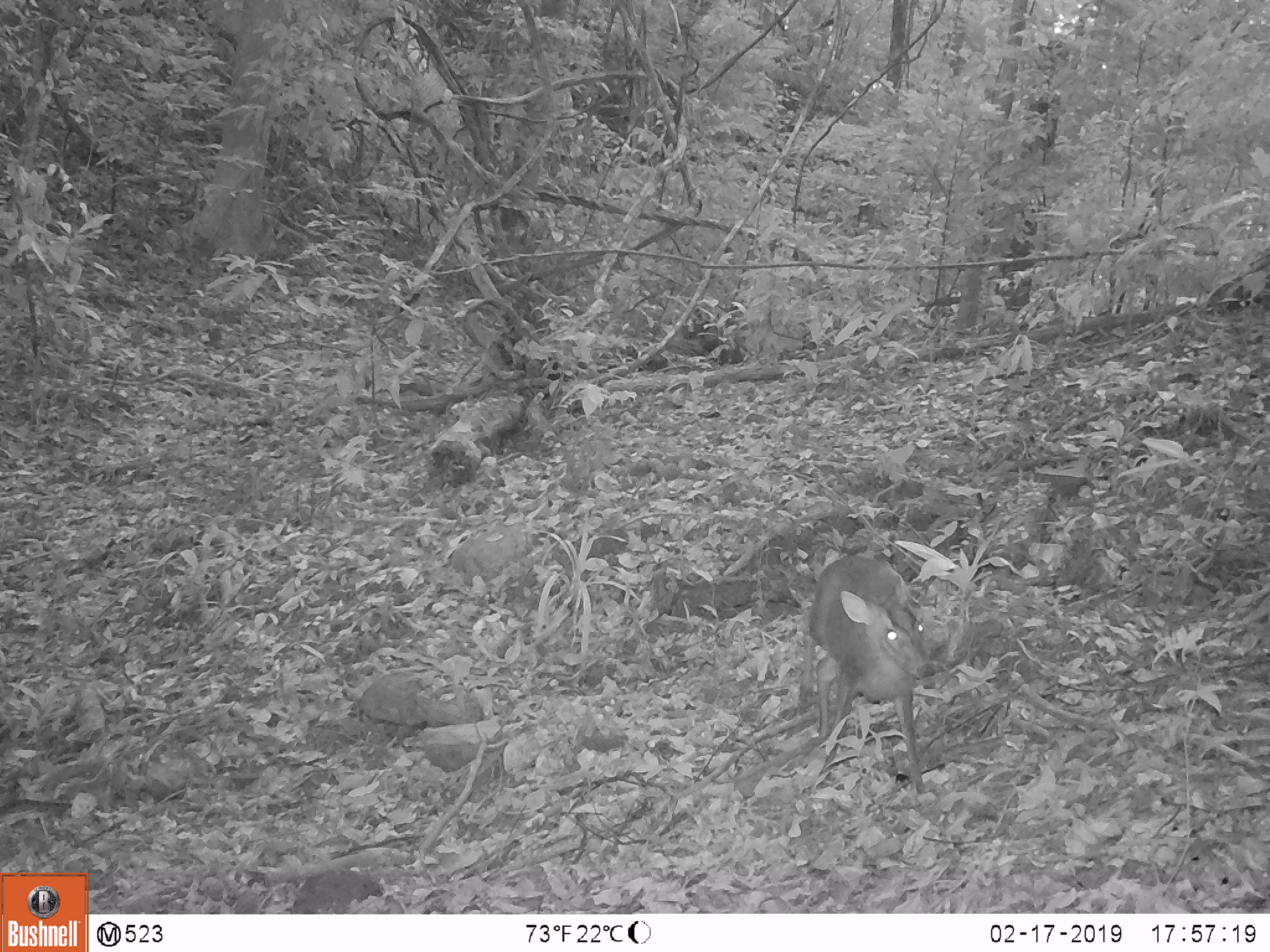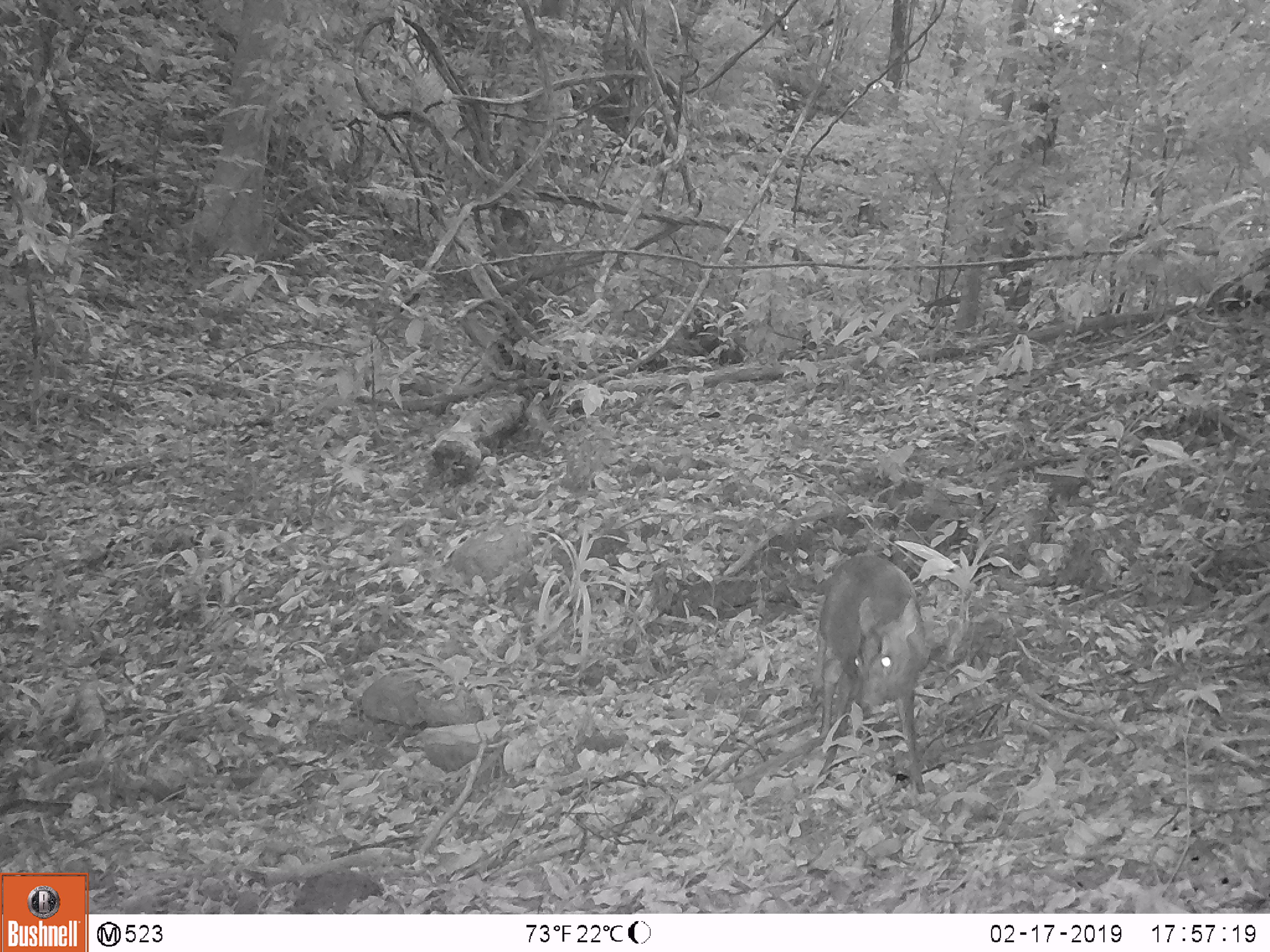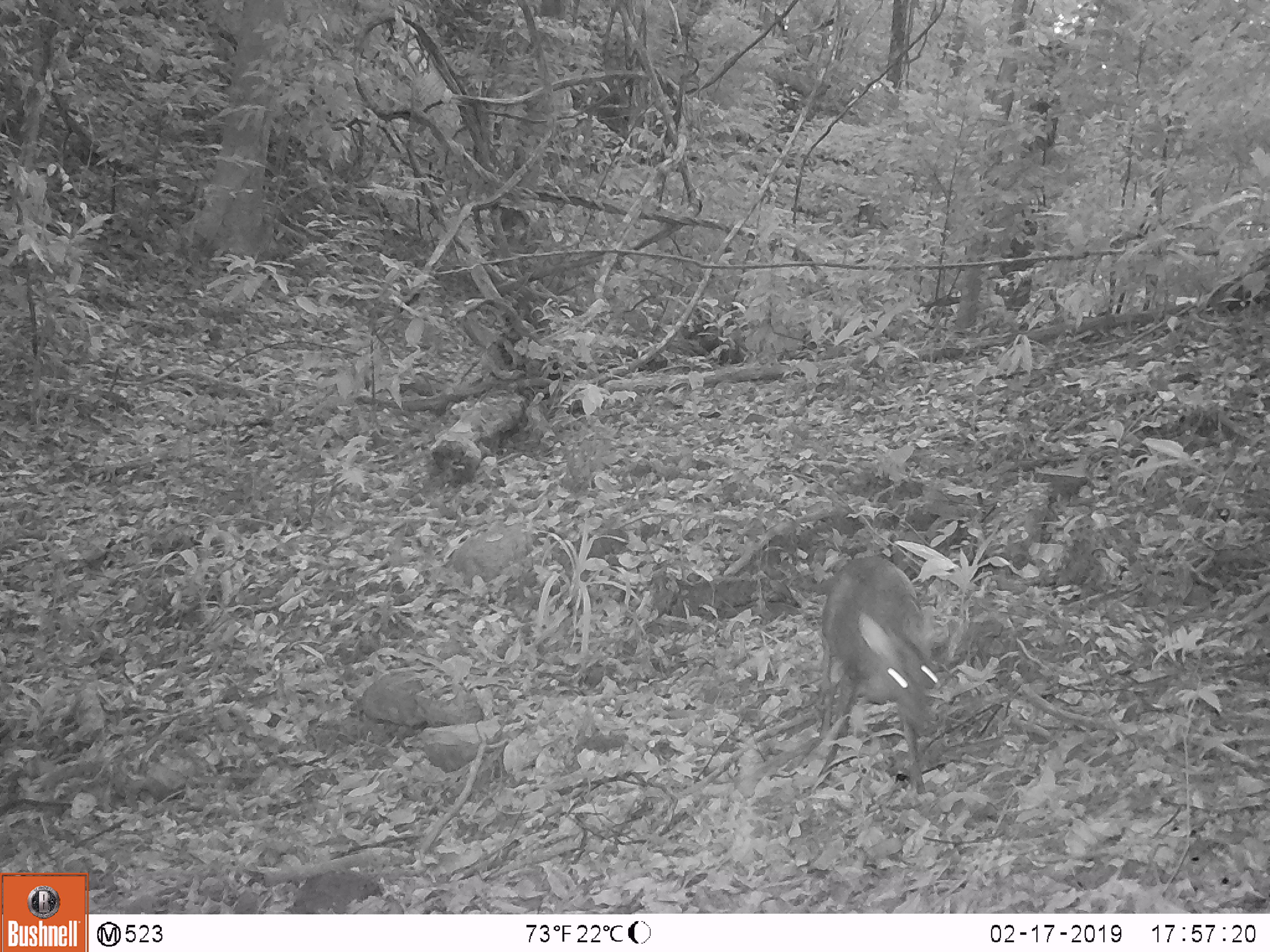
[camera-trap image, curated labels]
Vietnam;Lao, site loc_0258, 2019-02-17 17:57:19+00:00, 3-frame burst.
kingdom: Animalia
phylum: Chordata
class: Mammalia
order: Artiodactyla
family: Cervidae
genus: Muntiacus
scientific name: Muntiacus rooseveltorum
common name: roosevelt's muntjac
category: roosevelts muntjac group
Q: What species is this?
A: Roosevelts muntjac group (roosevelt's muntjac) (Muntiacus rooseveltorum).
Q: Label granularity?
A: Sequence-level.